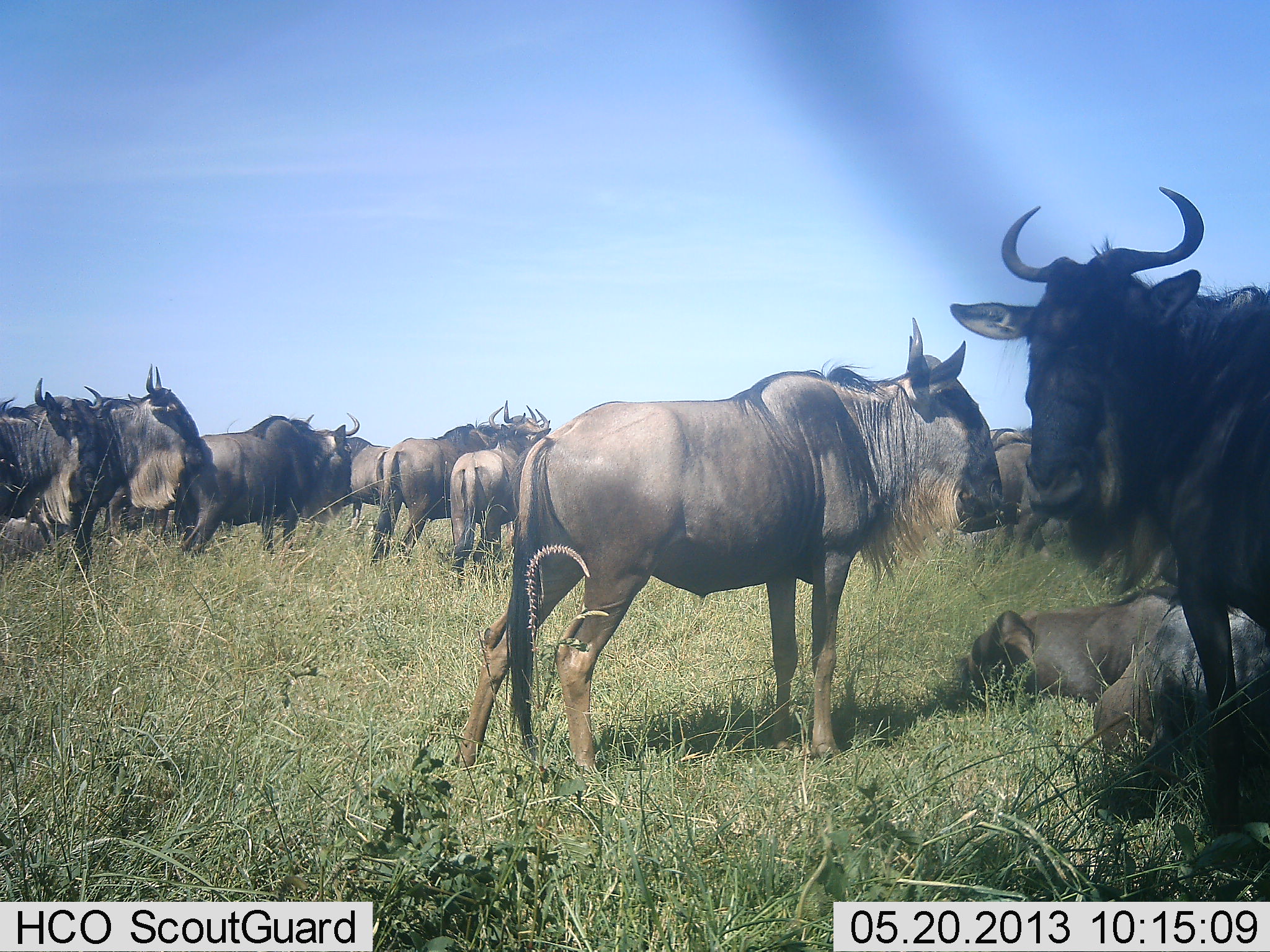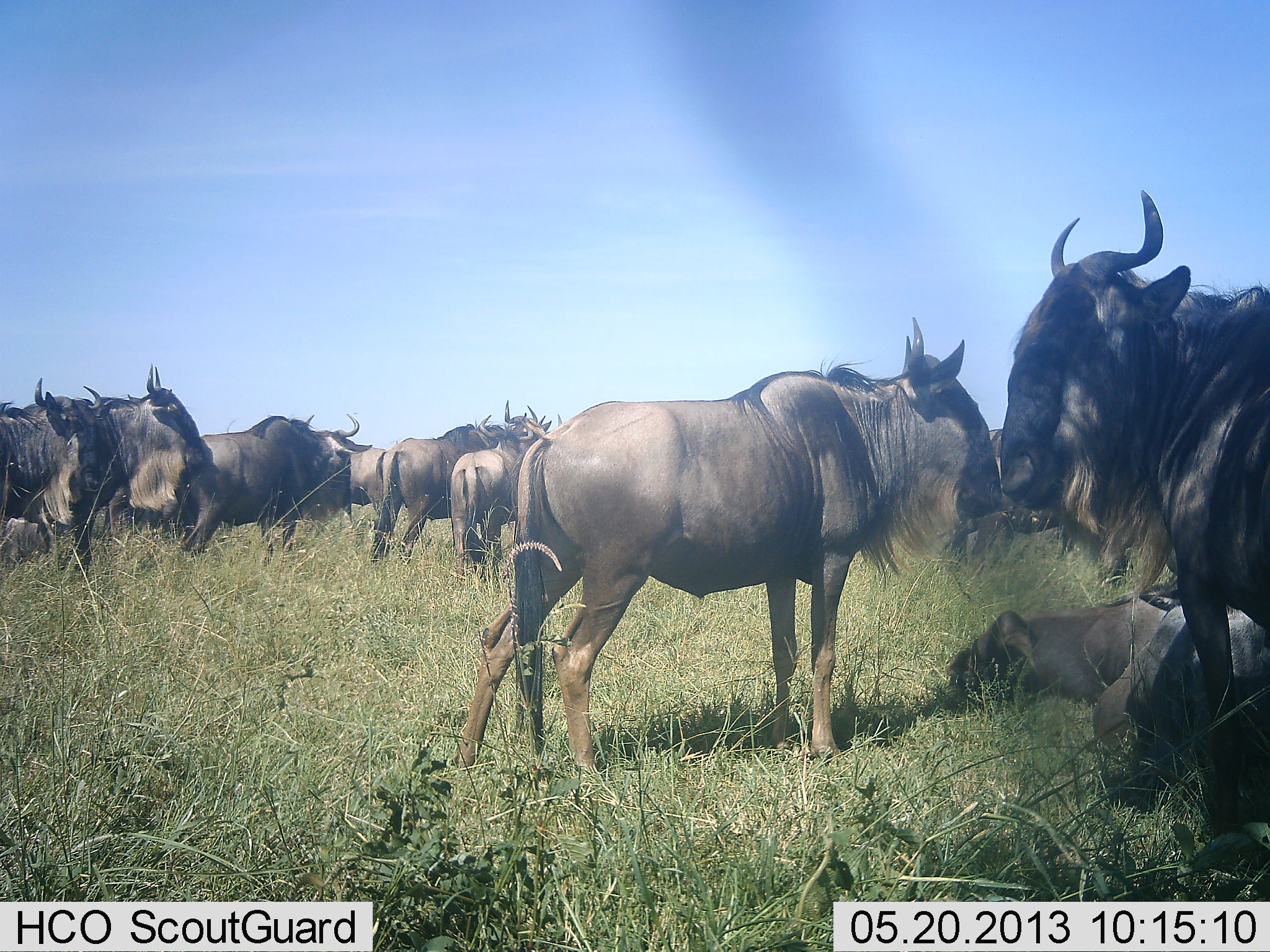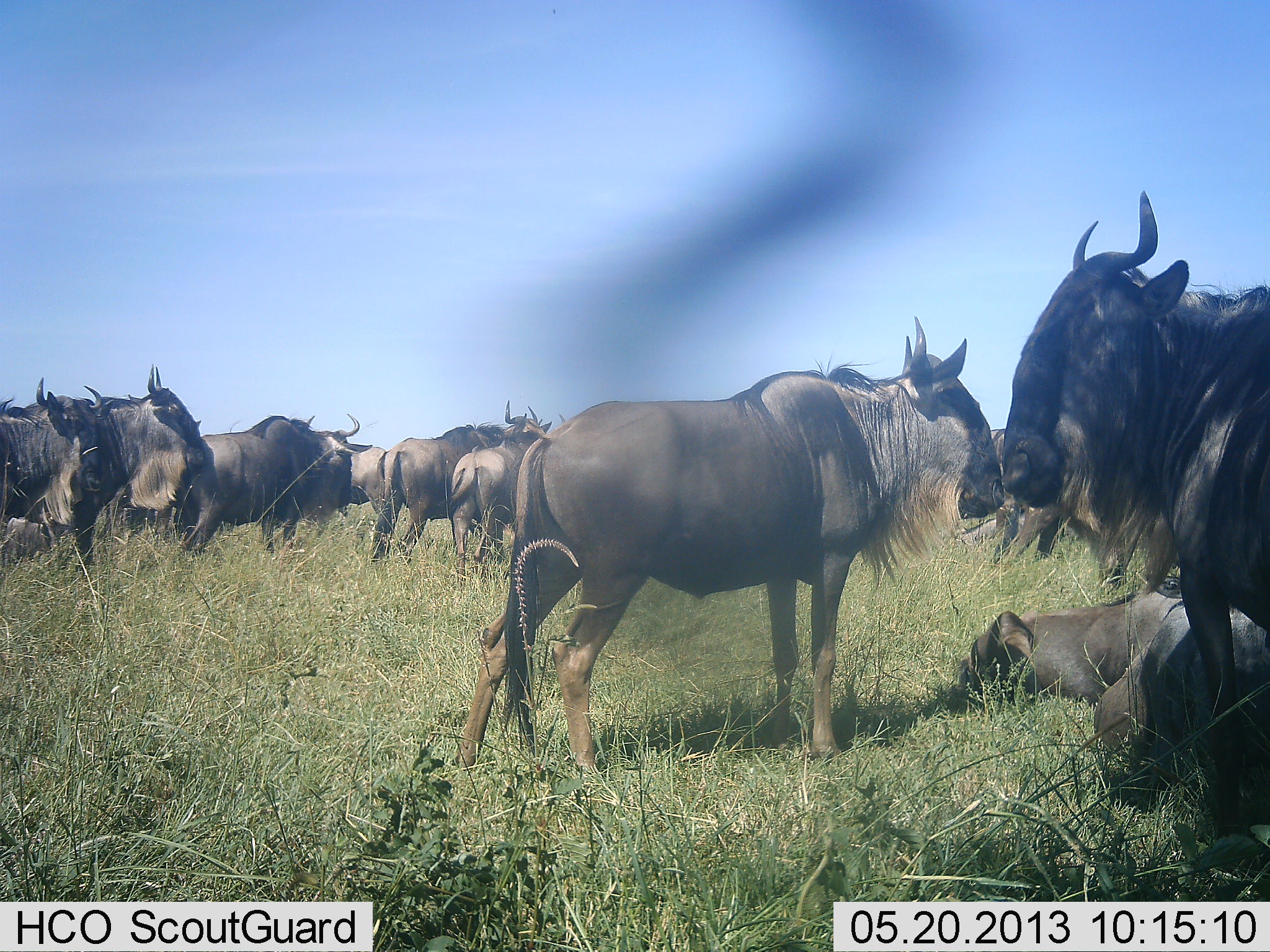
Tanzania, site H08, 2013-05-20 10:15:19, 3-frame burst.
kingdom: Animalia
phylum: Chordata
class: Mammalia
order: Artiodactyla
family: Bovidae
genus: Connochaetes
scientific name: Connochaetes taurinus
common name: blue wildebeest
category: wildebeest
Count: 11-50.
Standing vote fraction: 81%.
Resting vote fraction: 77%.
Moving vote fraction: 13%.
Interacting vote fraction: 10%.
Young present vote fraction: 10%.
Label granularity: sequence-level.